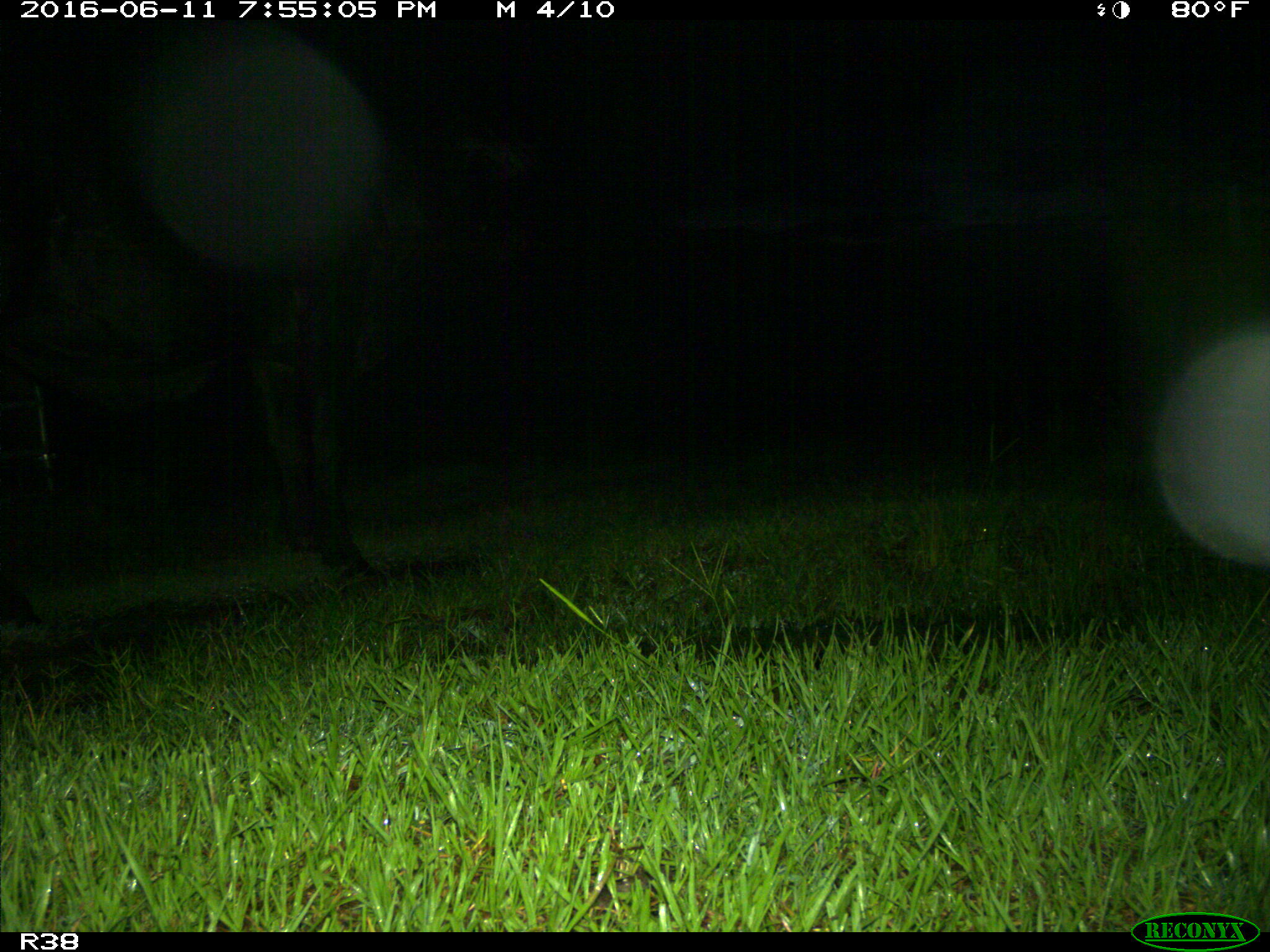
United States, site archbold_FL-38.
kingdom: Animalia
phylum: Chordata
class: Mammalia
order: Artiodactyla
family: Bovidae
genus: Bos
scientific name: Bos taurus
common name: domestic cow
Bos taurus (domestic cow).